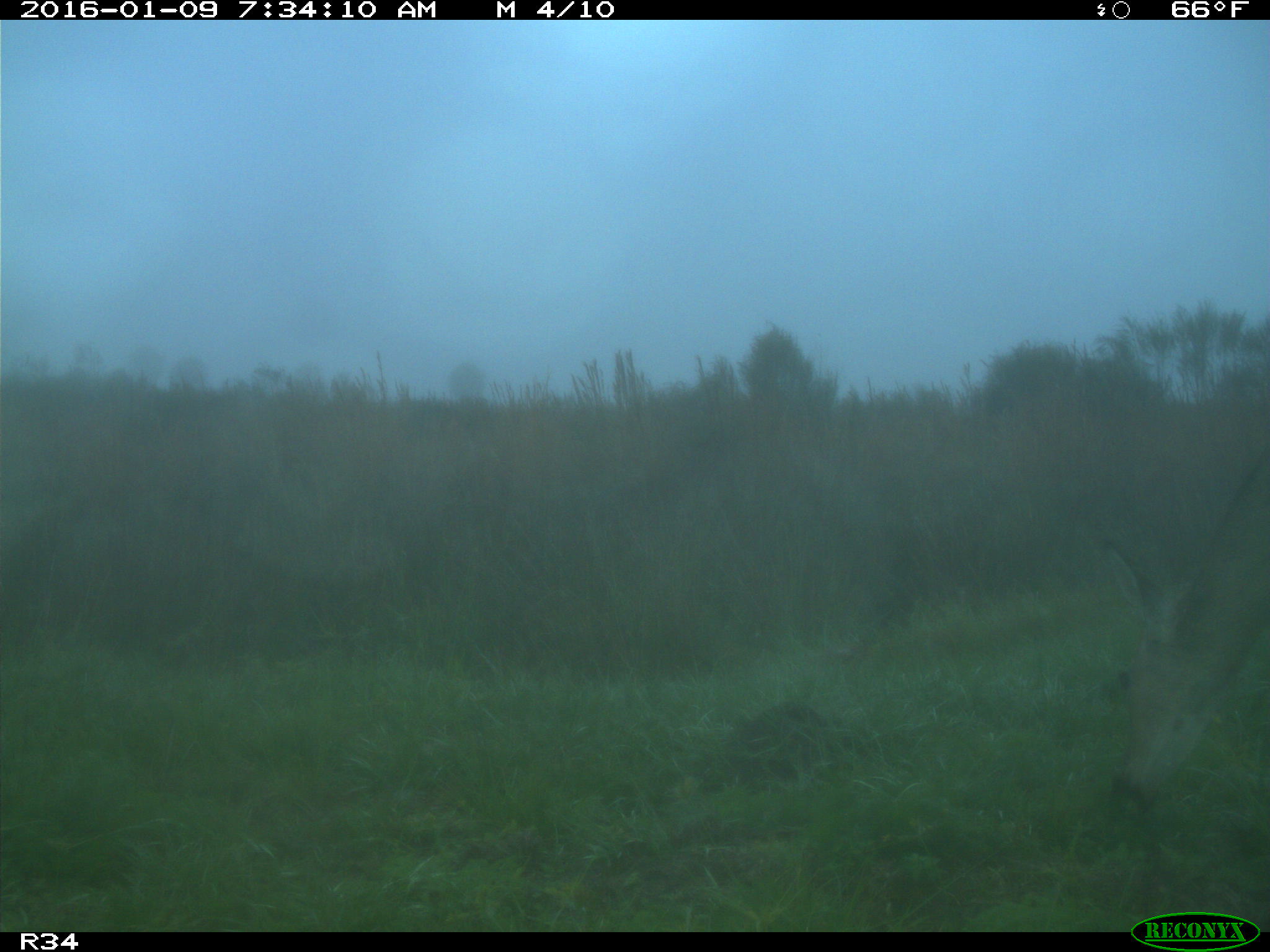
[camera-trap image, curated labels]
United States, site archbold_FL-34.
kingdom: Animalia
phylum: Chordata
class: Mammalia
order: Artiodactyla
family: Cervidae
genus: Odocoileus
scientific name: Odocoileus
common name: deer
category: unidentified deer